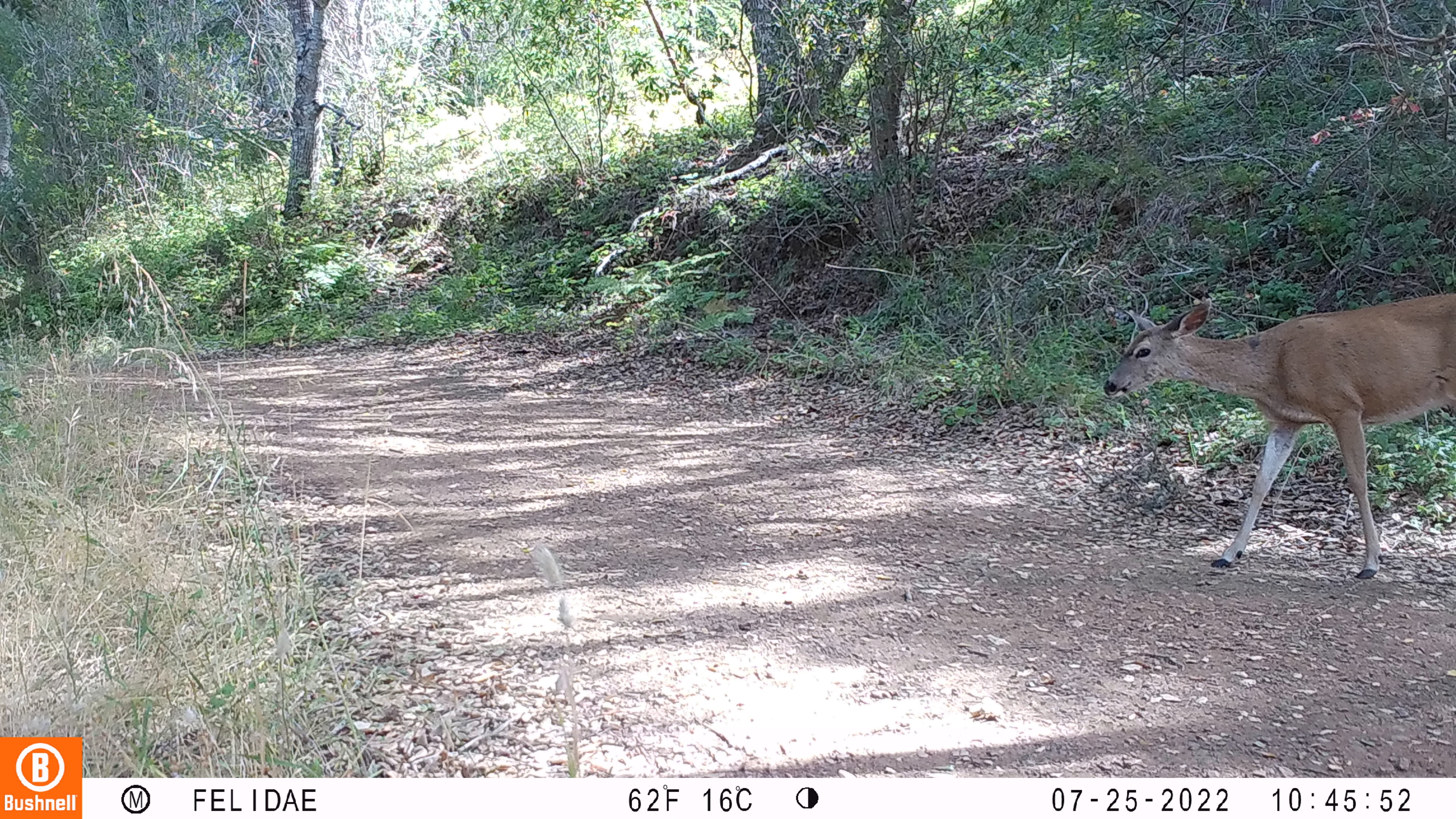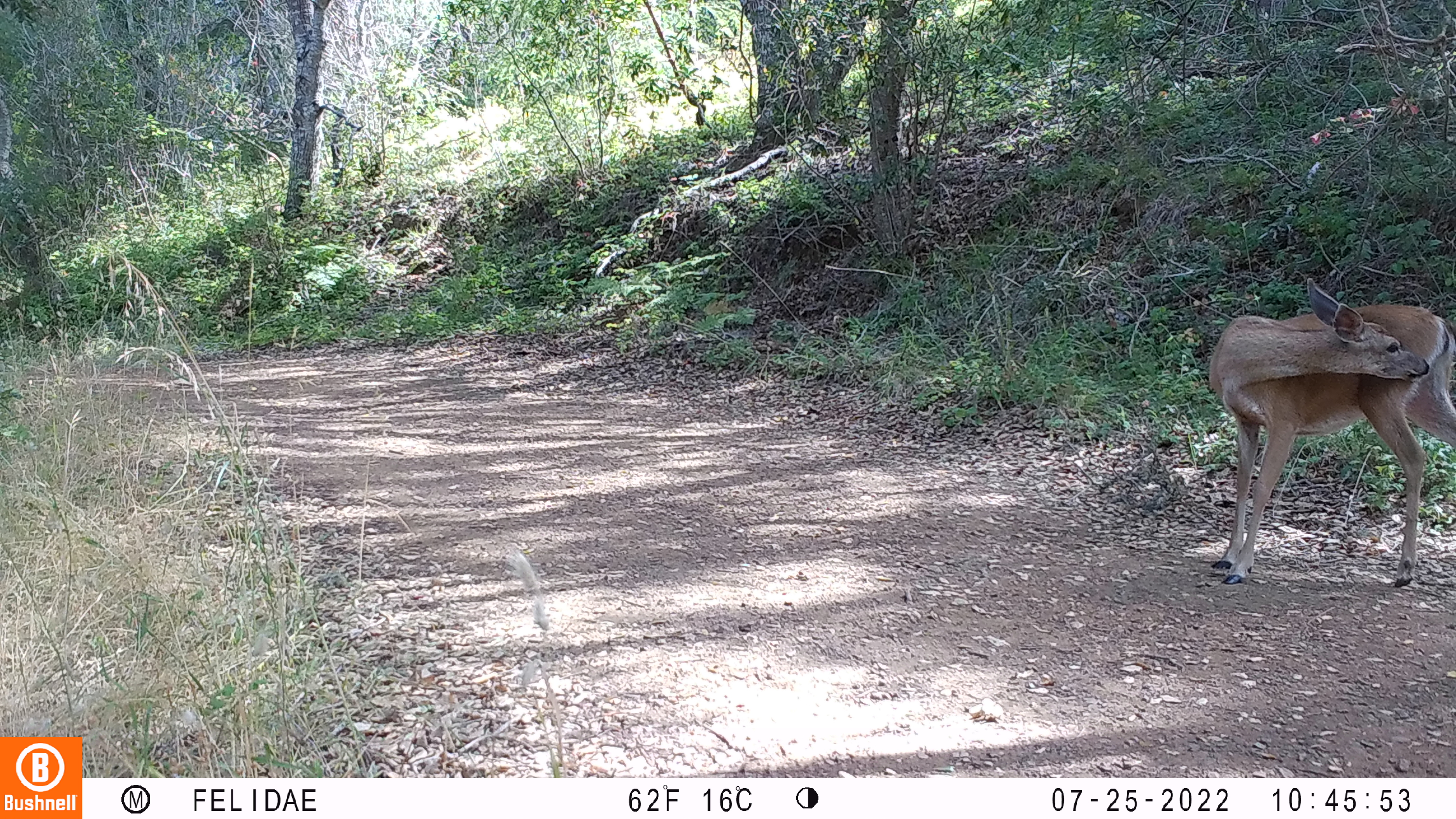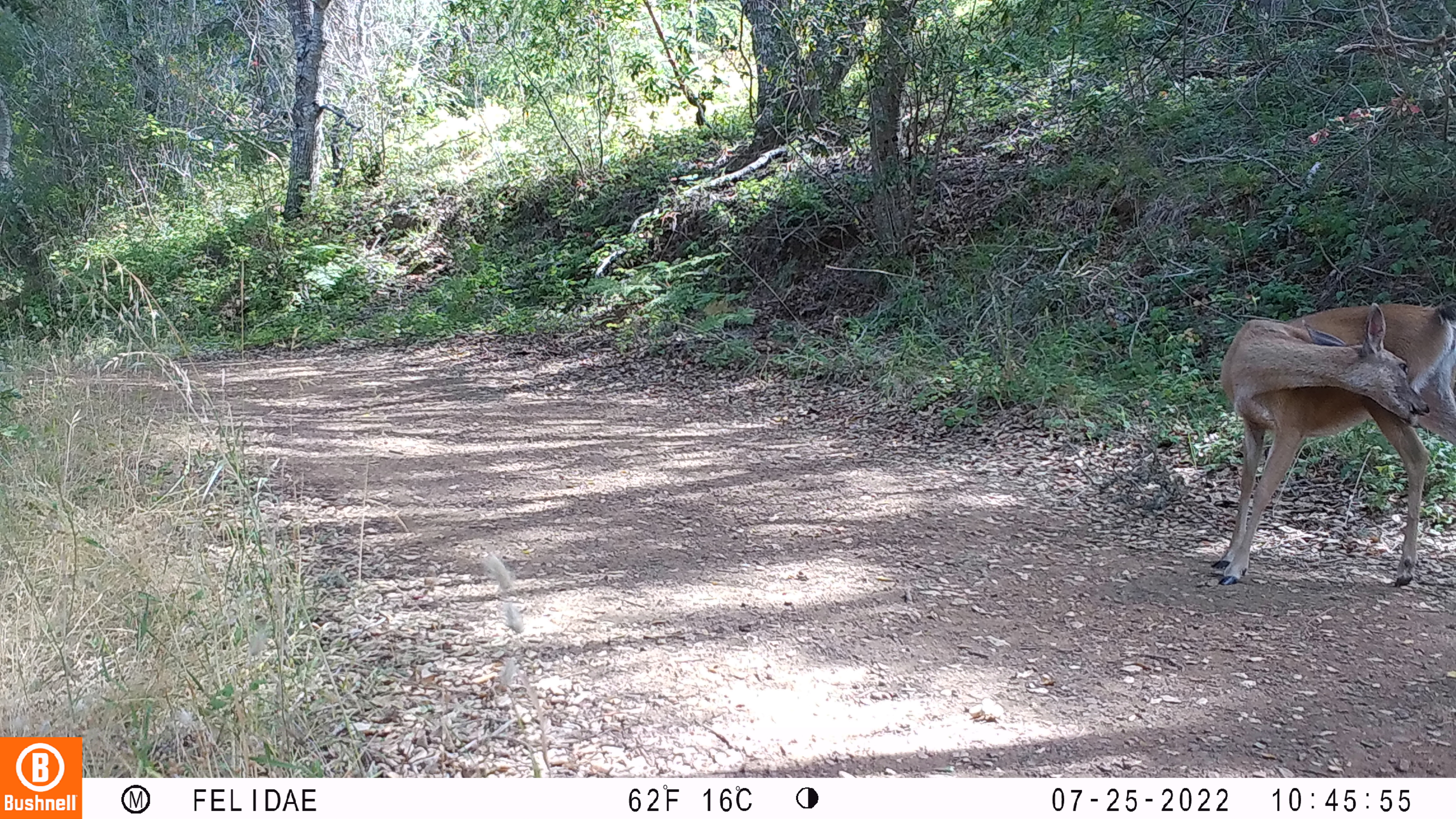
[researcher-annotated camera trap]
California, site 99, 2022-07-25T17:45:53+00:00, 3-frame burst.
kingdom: Animalia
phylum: Chordata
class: Mammalia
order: Artiodactyla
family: Cervidae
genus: Odocoileus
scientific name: Odocoileus hemionus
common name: mule deer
Mule deer (Odocoileus hemionus).